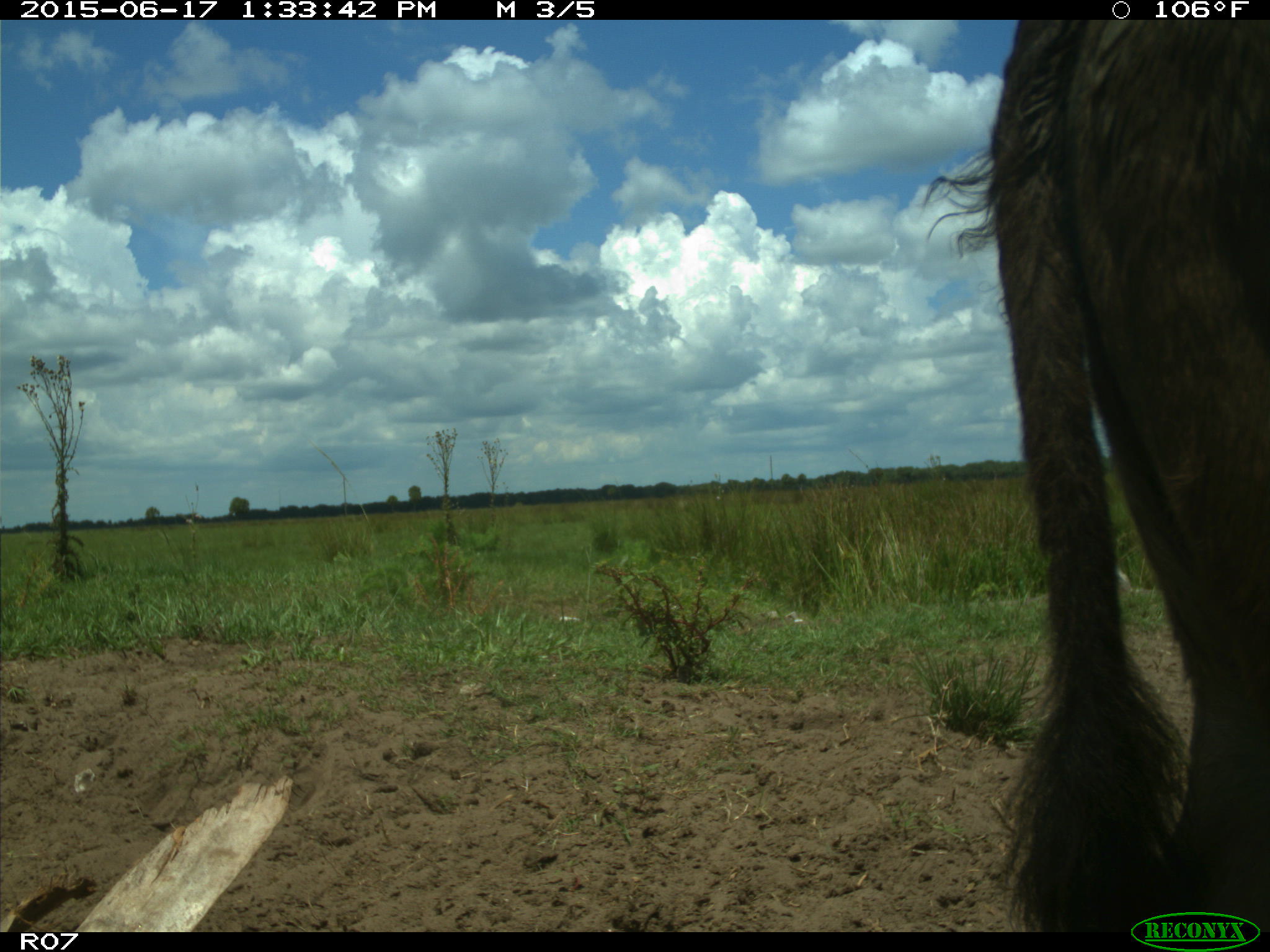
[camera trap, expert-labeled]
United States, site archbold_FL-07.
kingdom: Animalia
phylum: Chordata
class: Mammalia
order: Artiodactyla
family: Bovidae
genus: Bos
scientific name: Bos taurus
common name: domestic cow